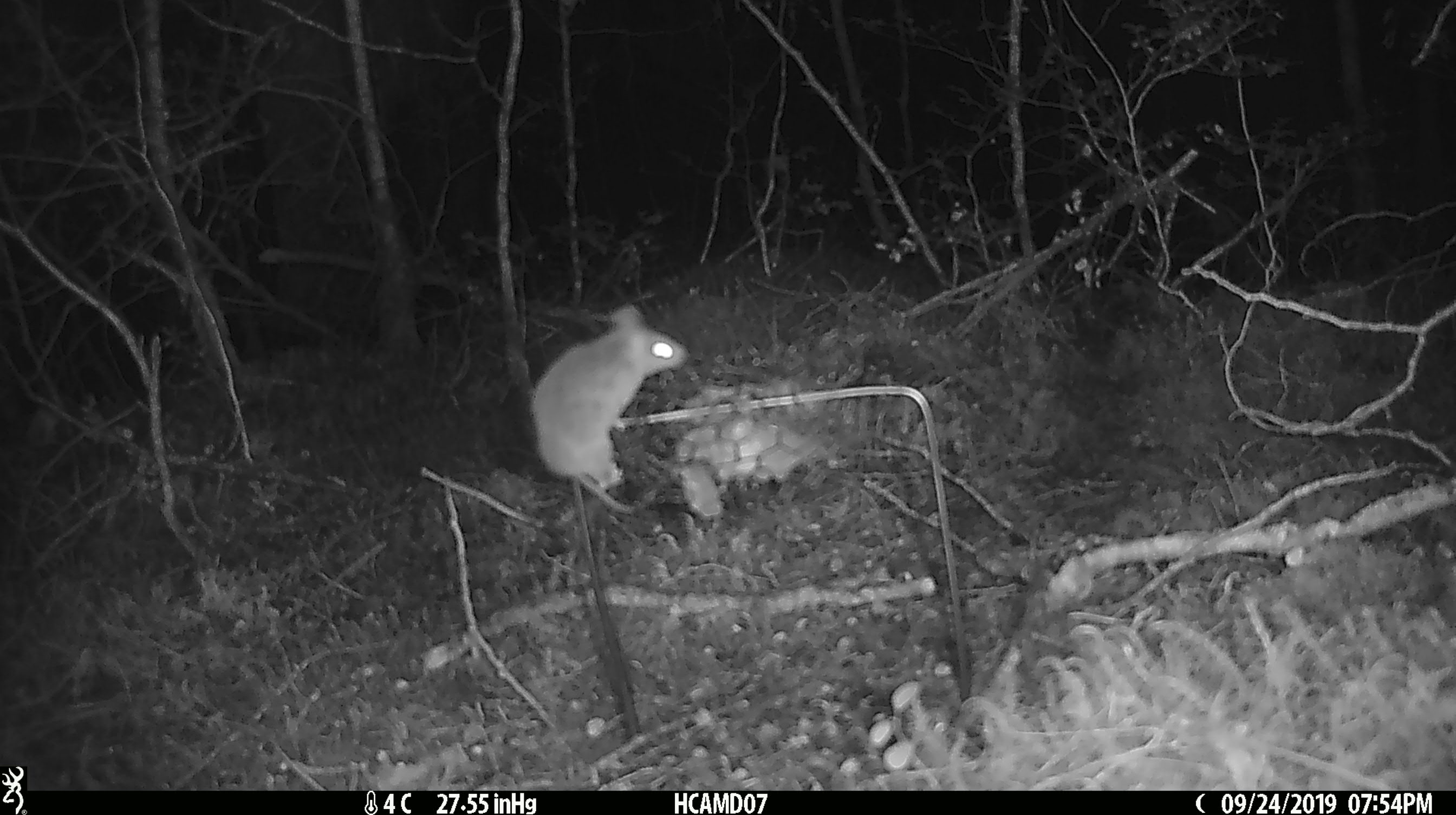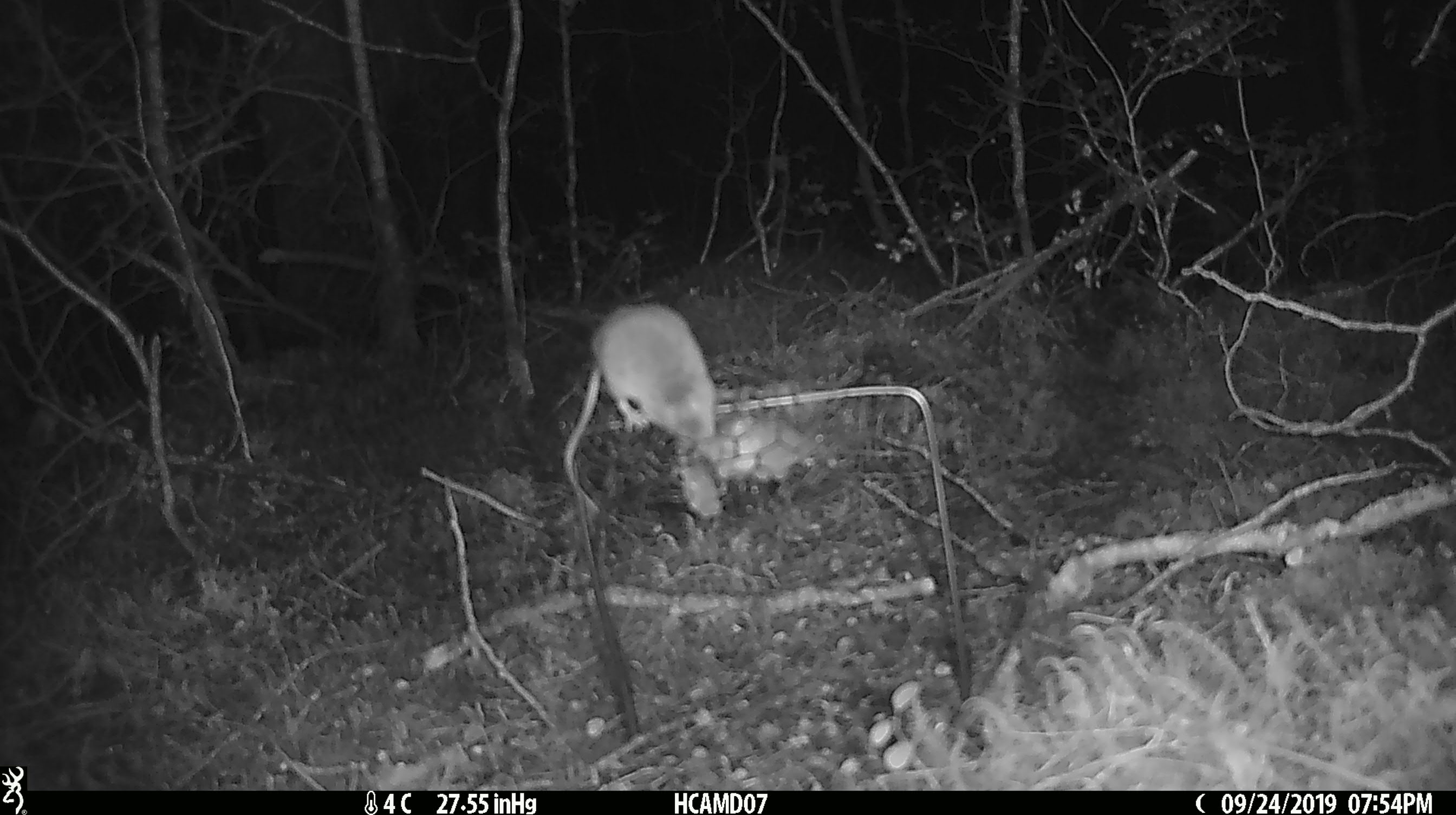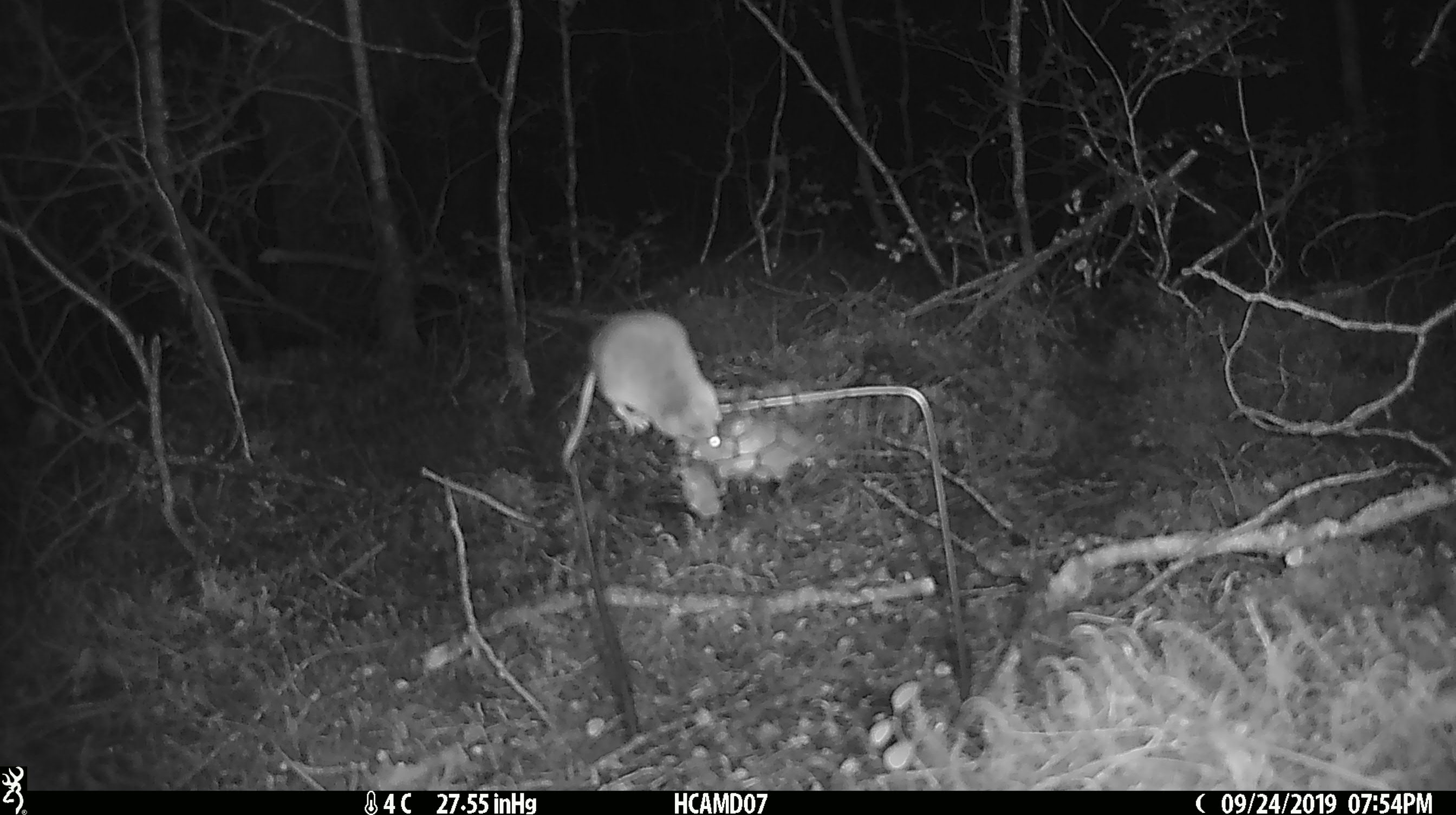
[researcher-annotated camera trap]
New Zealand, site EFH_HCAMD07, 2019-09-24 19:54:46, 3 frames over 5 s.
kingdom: Animalia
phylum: Chordata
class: Mammalia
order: Rodentia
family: Muridae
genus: Mus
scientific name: Mus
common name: mouse